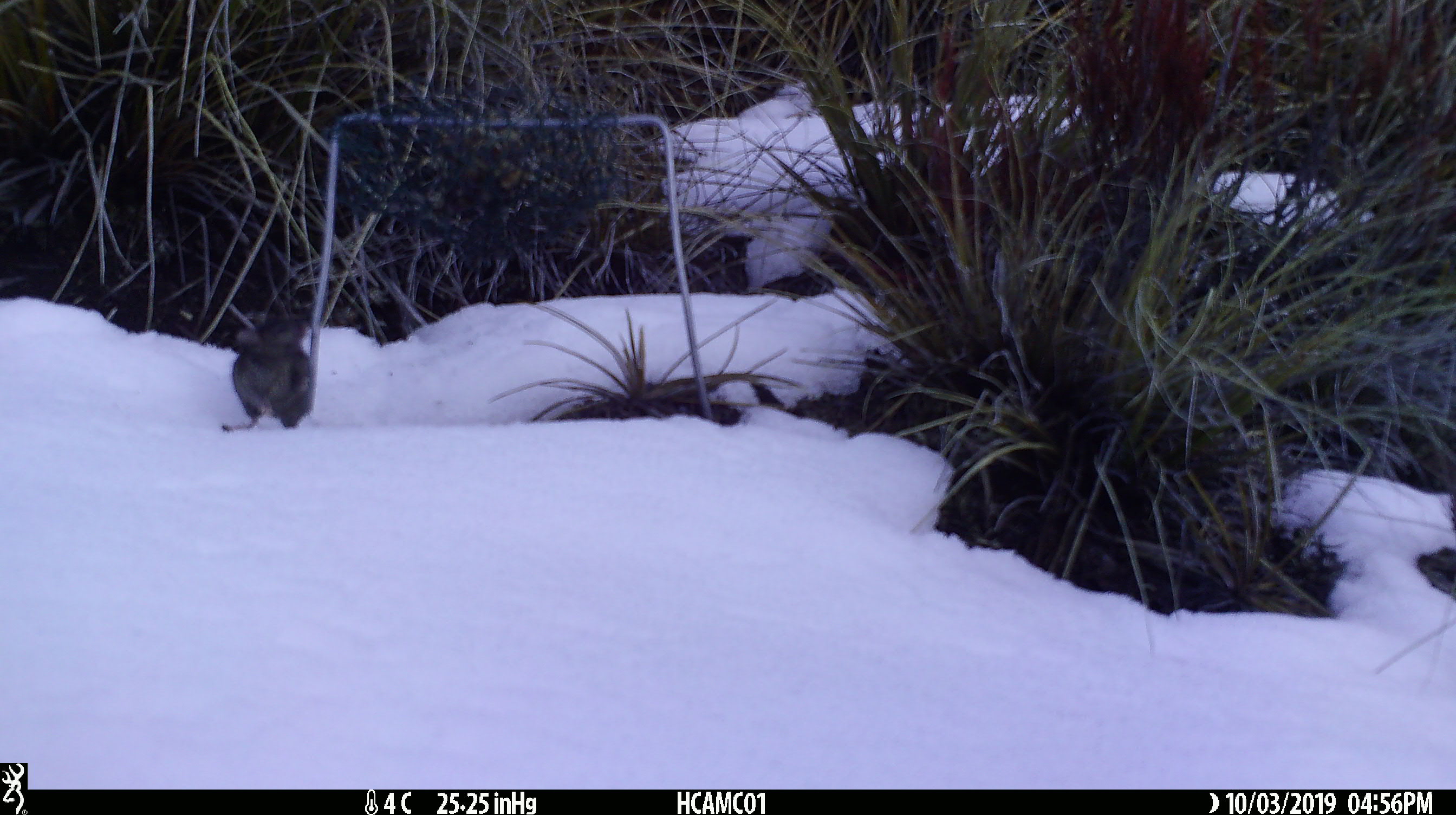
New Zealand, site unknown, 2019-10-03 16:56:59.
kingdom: Animalia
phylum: Chordata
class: Mammalia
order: Rodentia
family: Muridae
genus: Mus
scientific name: Mus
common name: mouse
Mouse (Mus).